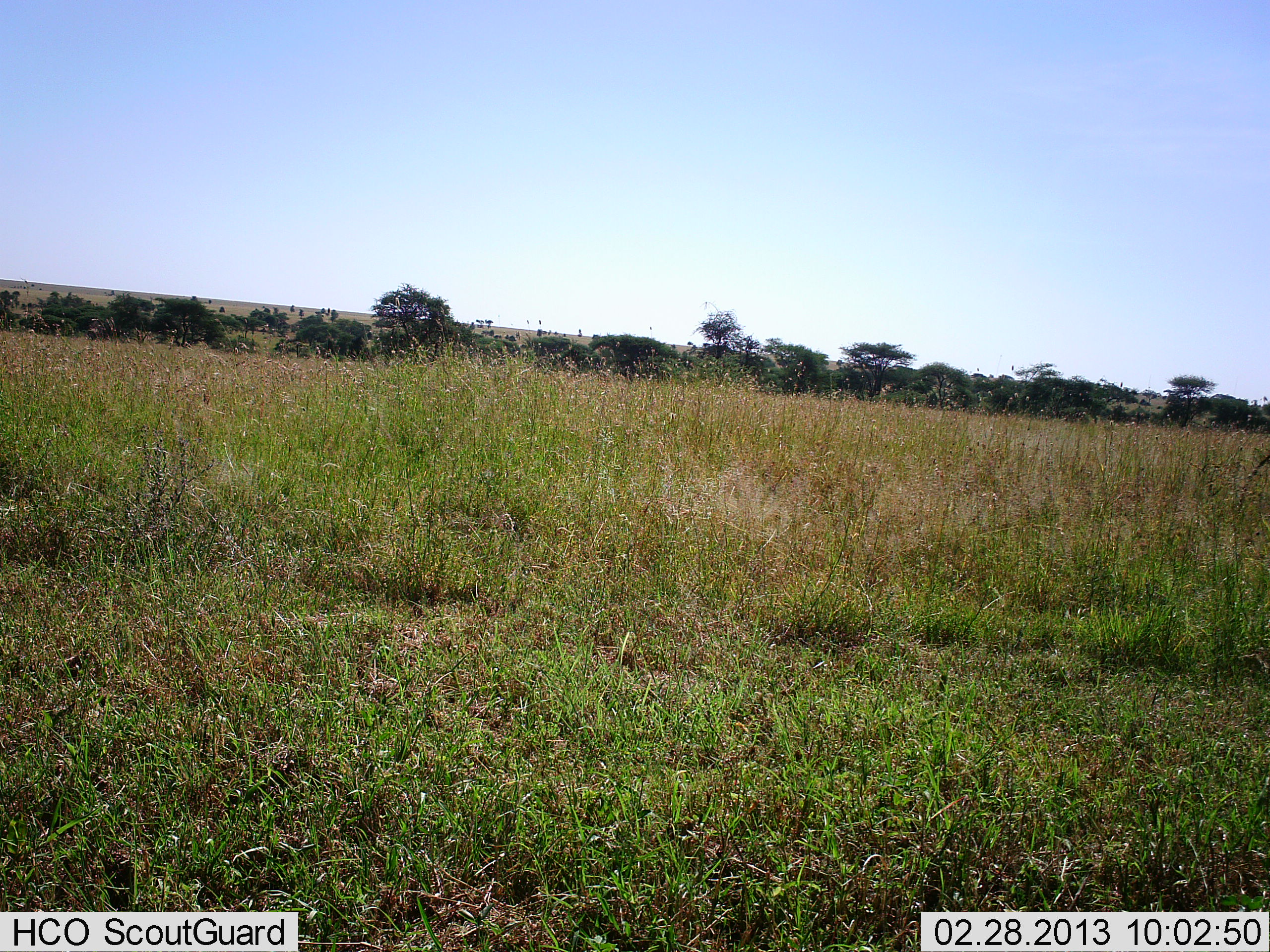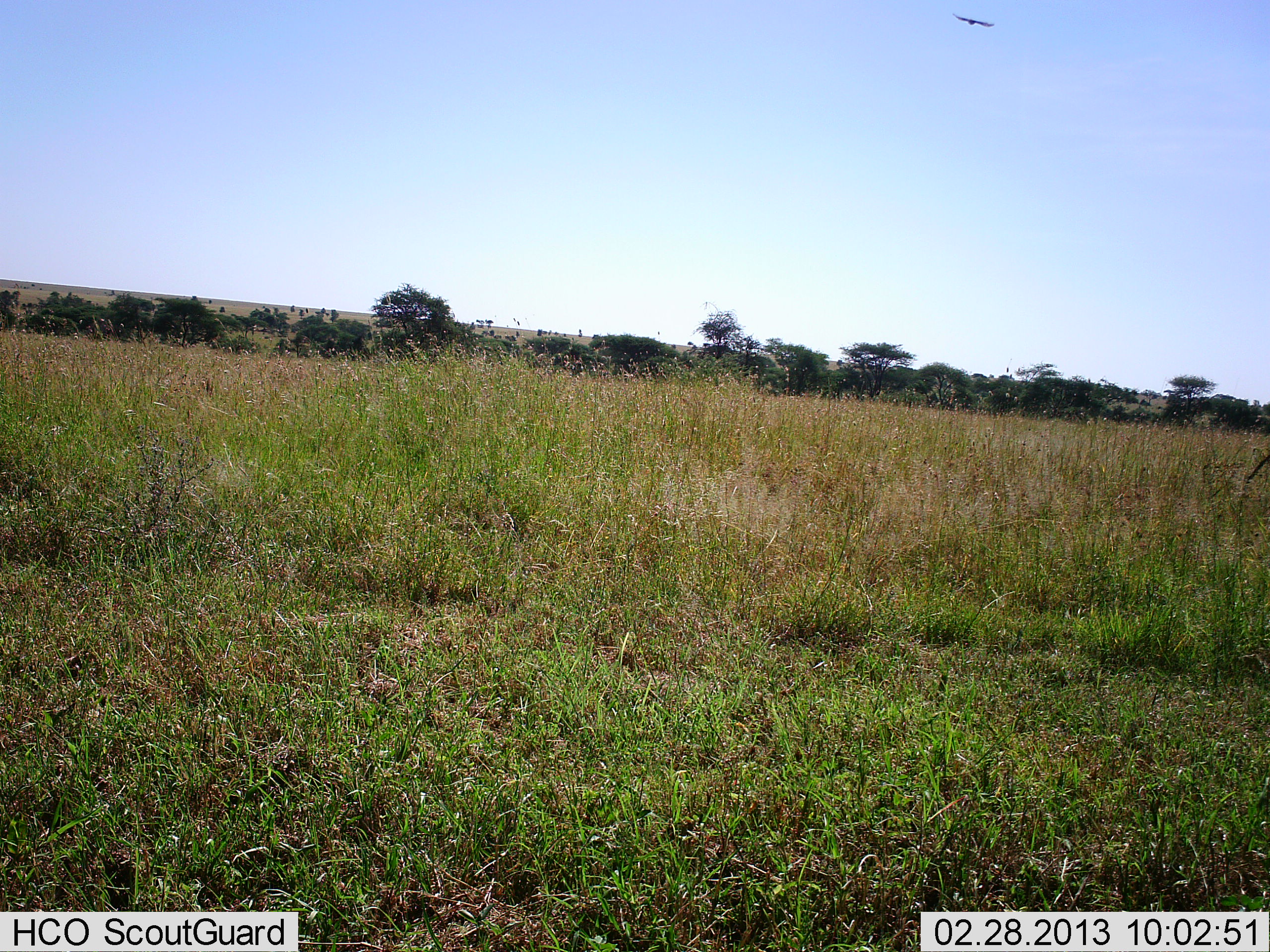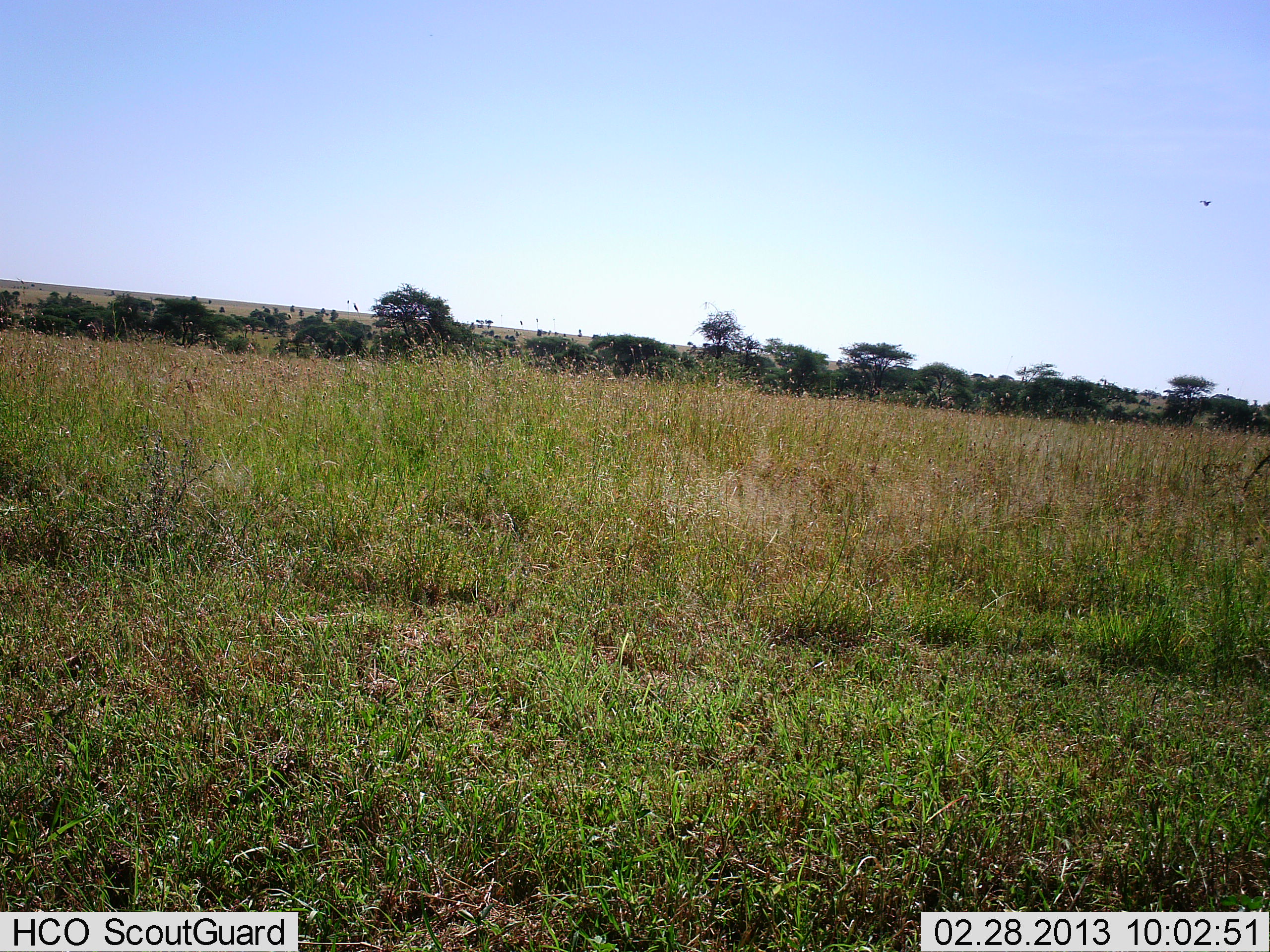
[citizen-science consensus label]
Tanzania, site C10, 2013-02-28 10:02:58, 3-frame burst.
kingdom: Animalia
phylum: Chordata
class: Aves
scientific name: Aves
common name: bird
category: otherbird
Otherbird (bird) (Aves), count 1. Behavior (volunteer vote fractions): standing 0%, resting 0%, moving 100%, interacting 0%. Young present (vote fraction): 0%. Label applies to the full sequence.